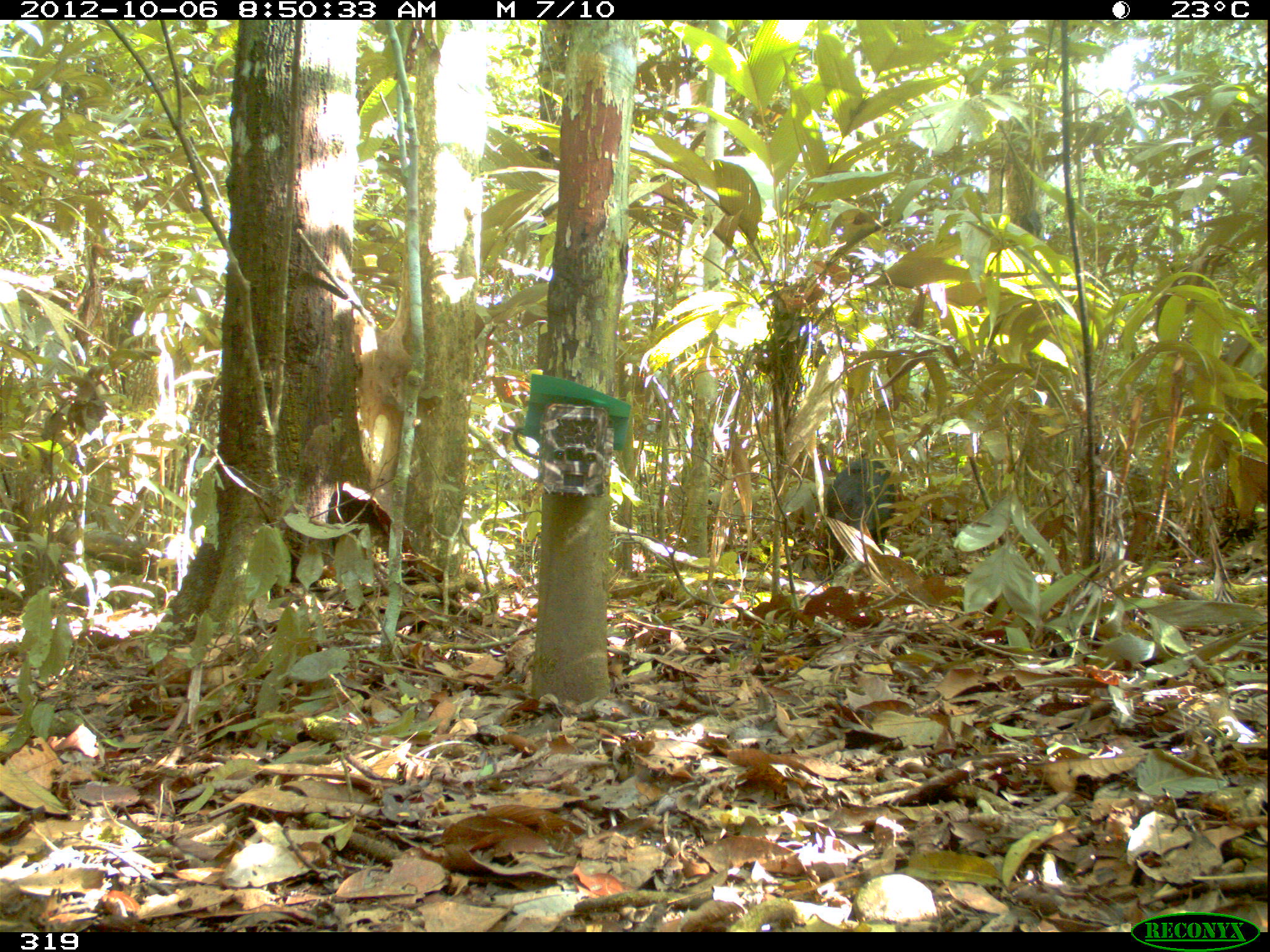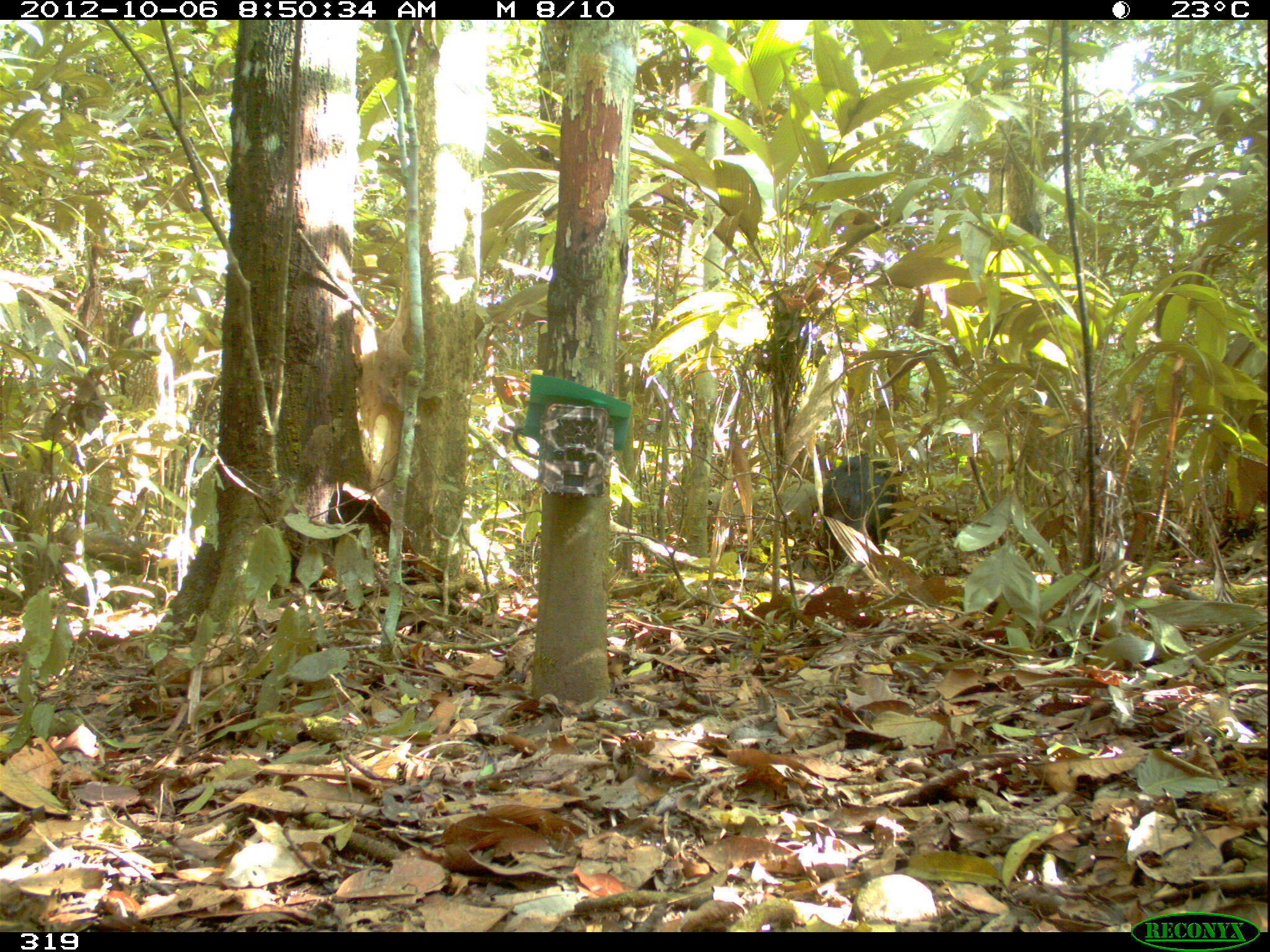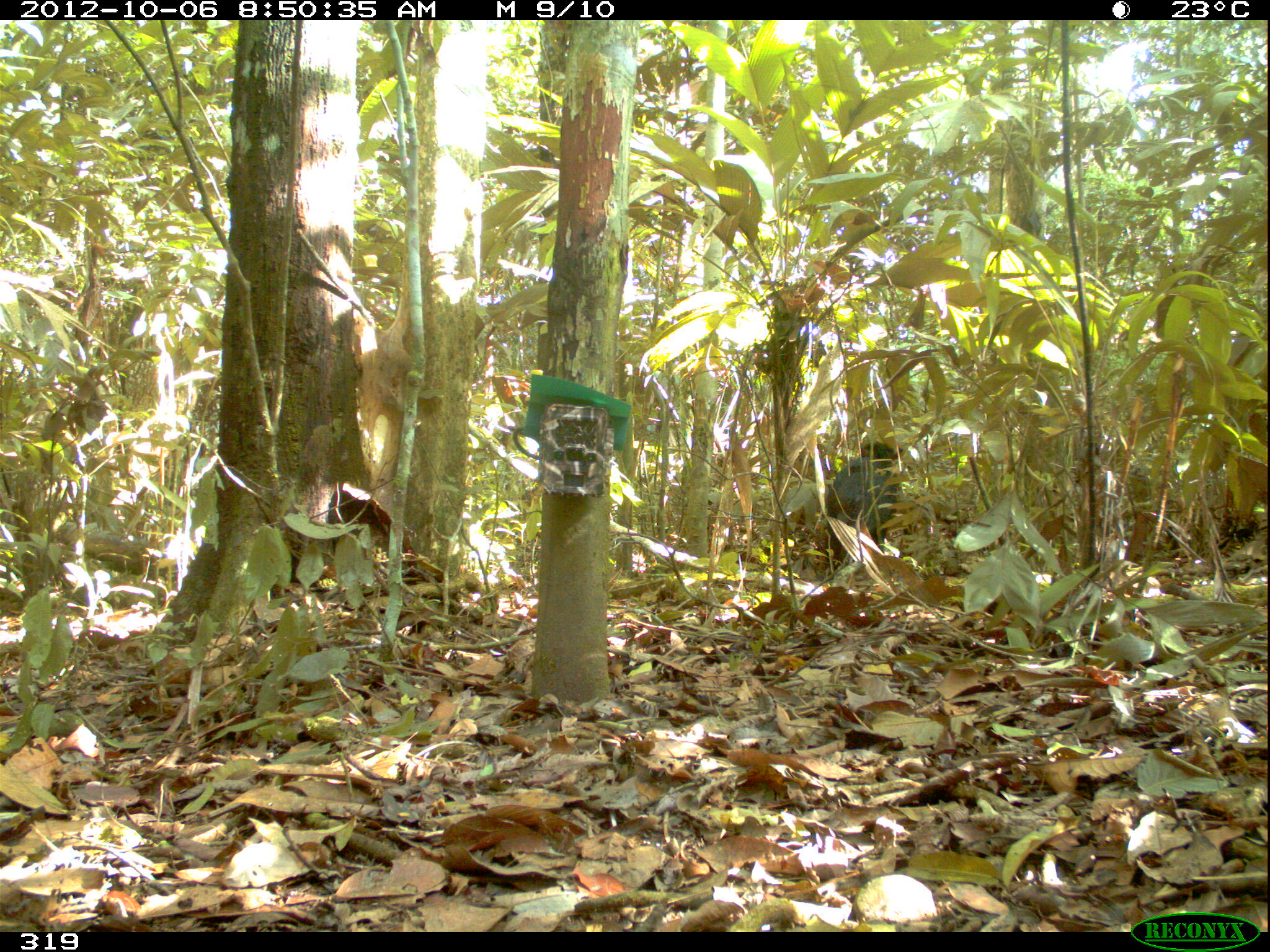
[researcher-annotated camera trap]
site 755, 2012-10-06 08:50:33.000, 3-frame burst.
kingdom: Animalia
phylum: Chordata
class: Mammalia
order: Artiodactyla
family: Tayassuidae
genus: Tayassu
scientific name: Tayassu pecari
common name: white-lipped peccary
Tayassu pecari (white-lipped peccary).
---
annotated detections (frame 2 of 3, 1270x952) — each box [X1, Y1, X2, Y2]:
tayassu pecari: [815, 451, 900, 582]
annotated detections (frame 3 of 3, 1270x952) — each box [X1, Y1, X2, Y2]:
tayassu pecari: [823, 442, 905, 574]